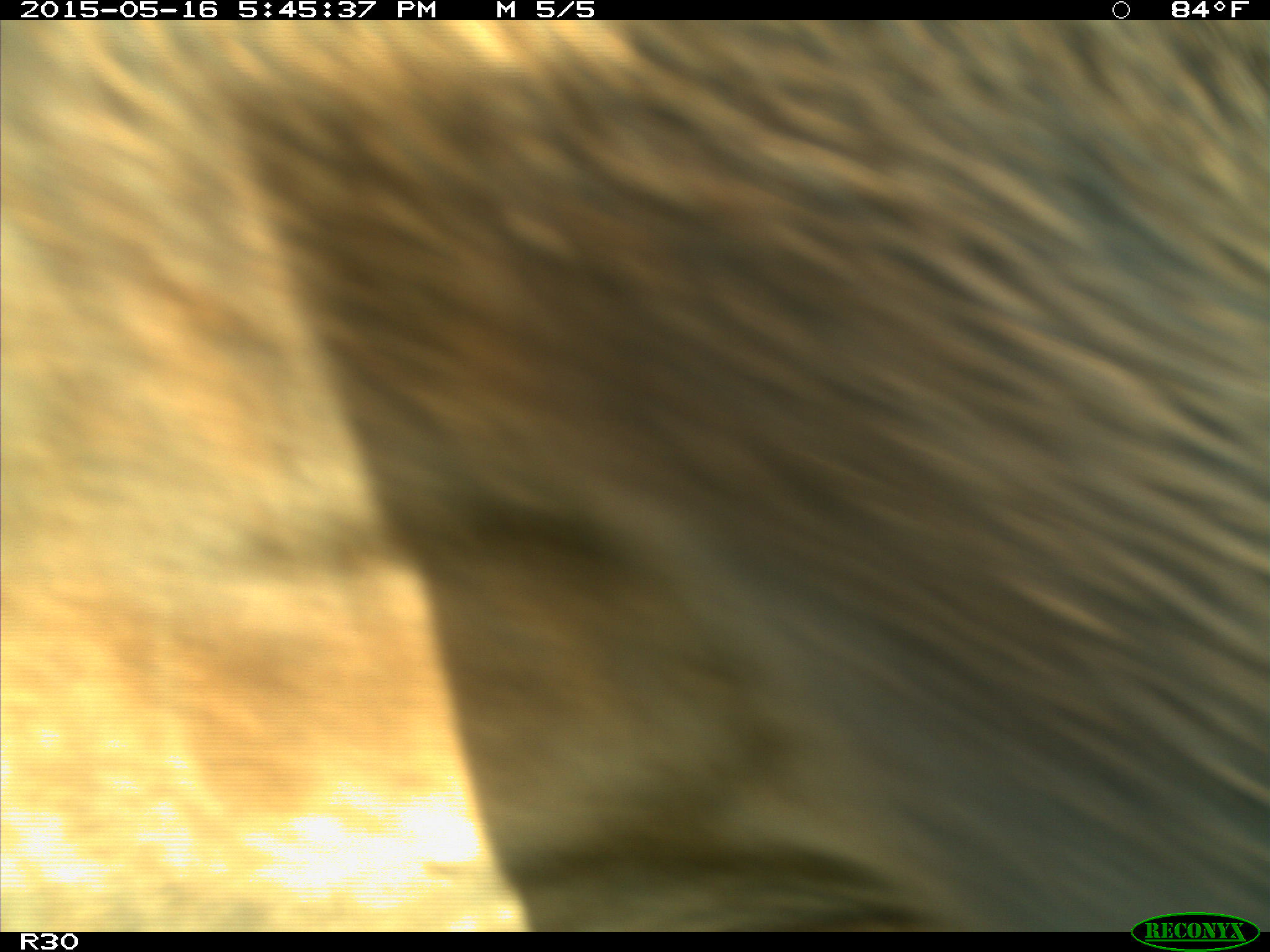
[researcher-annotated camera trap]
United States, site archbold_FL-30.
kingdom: Animalia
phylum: Chordata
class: Mammalia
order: Artiodactyla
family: Bovidae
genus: Bos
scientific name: Bos taurus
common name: domestic cow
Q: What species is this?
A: Bos taurus (domestic cow).